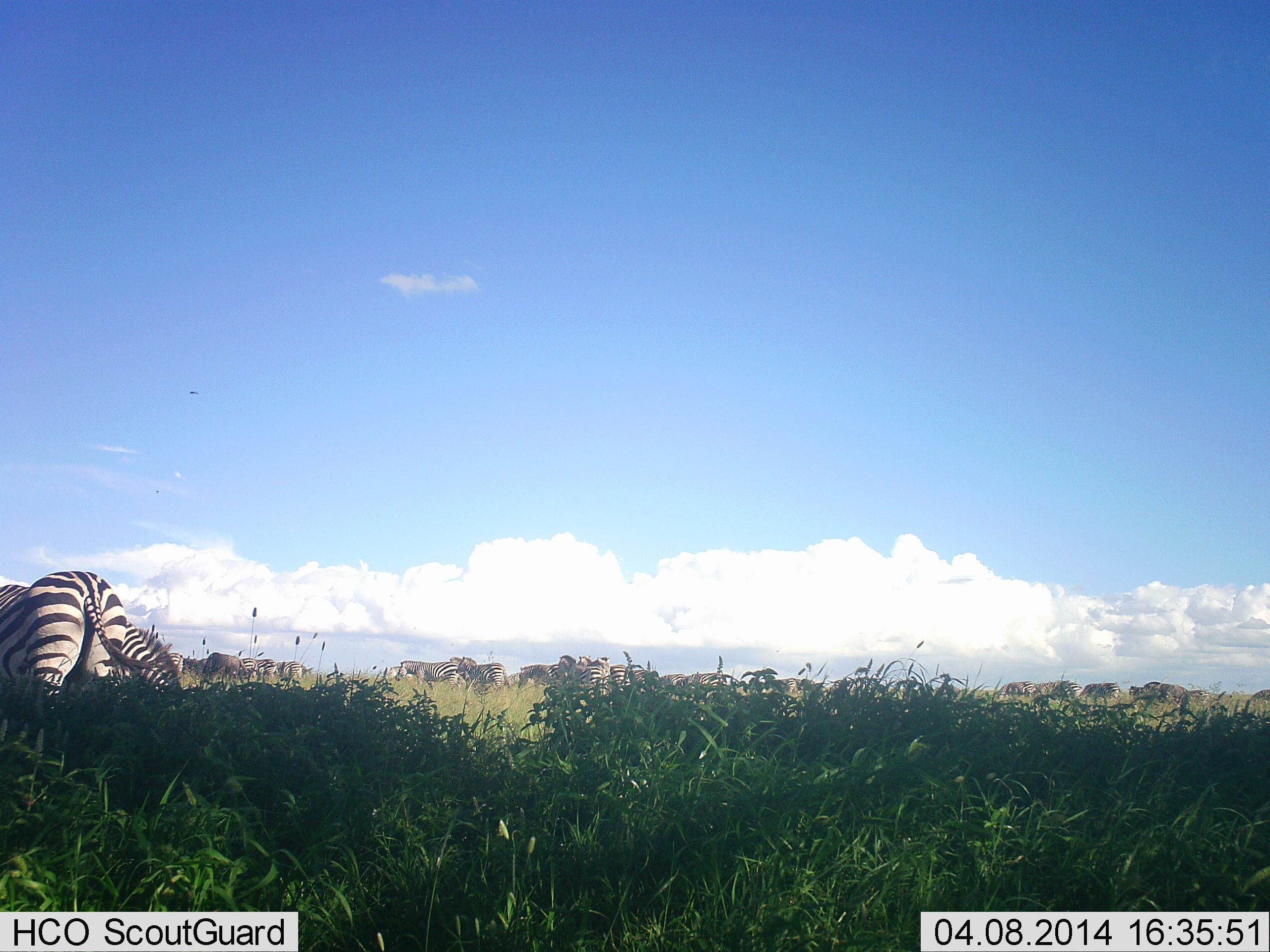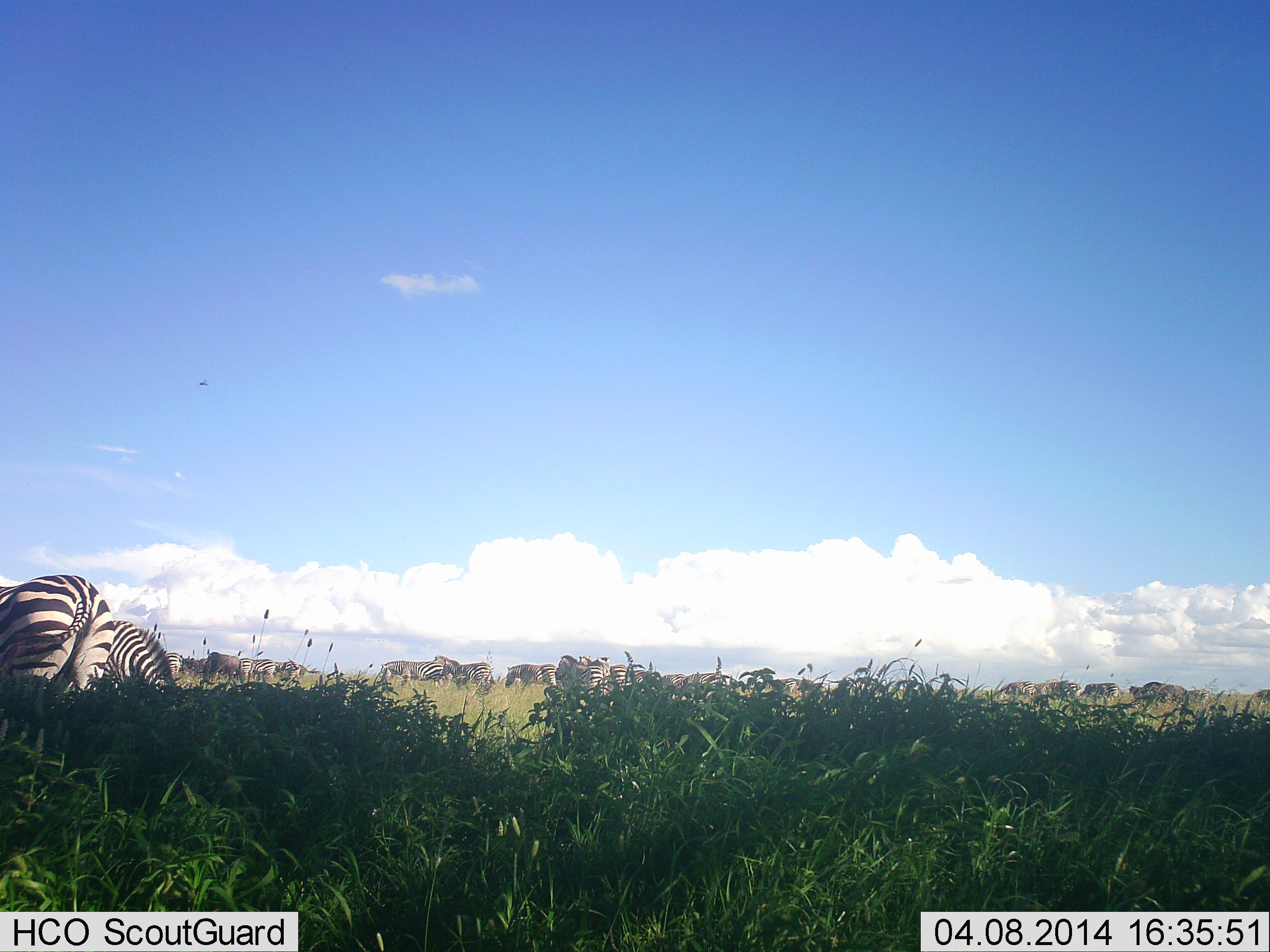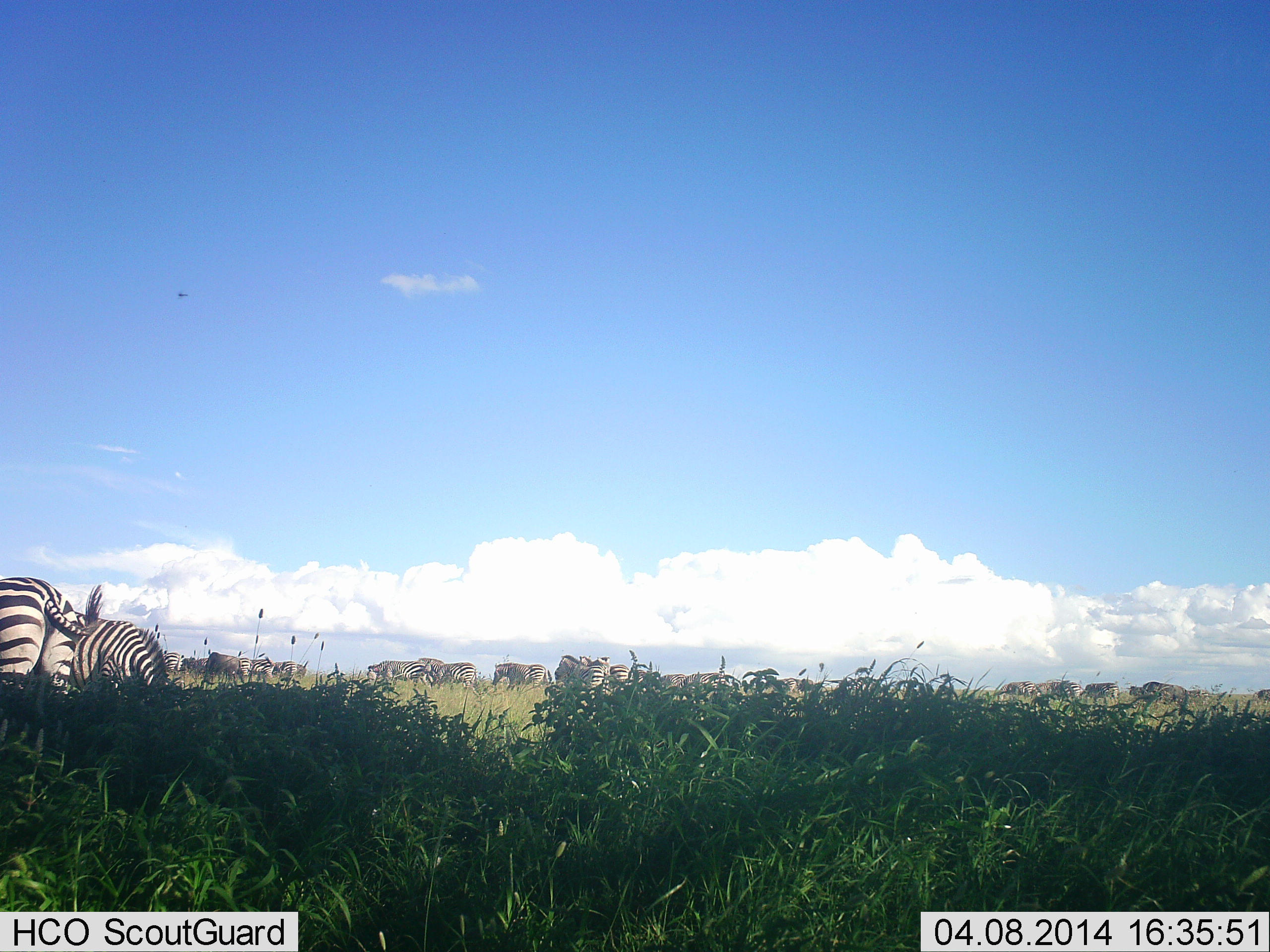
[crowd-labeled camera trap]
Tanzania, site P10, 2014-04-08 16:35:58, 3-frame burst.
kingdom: Animalia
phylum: Chordata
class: Mammalia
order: Perissodactyla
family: Equidae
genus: Equus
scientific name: Equus quagga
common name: plains zebra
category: zebra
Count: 11-50.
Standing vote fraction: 45%.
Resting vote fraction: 6%.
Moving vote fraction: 45%.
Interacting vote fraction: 3%.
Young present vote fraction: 3%.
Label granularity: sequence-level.